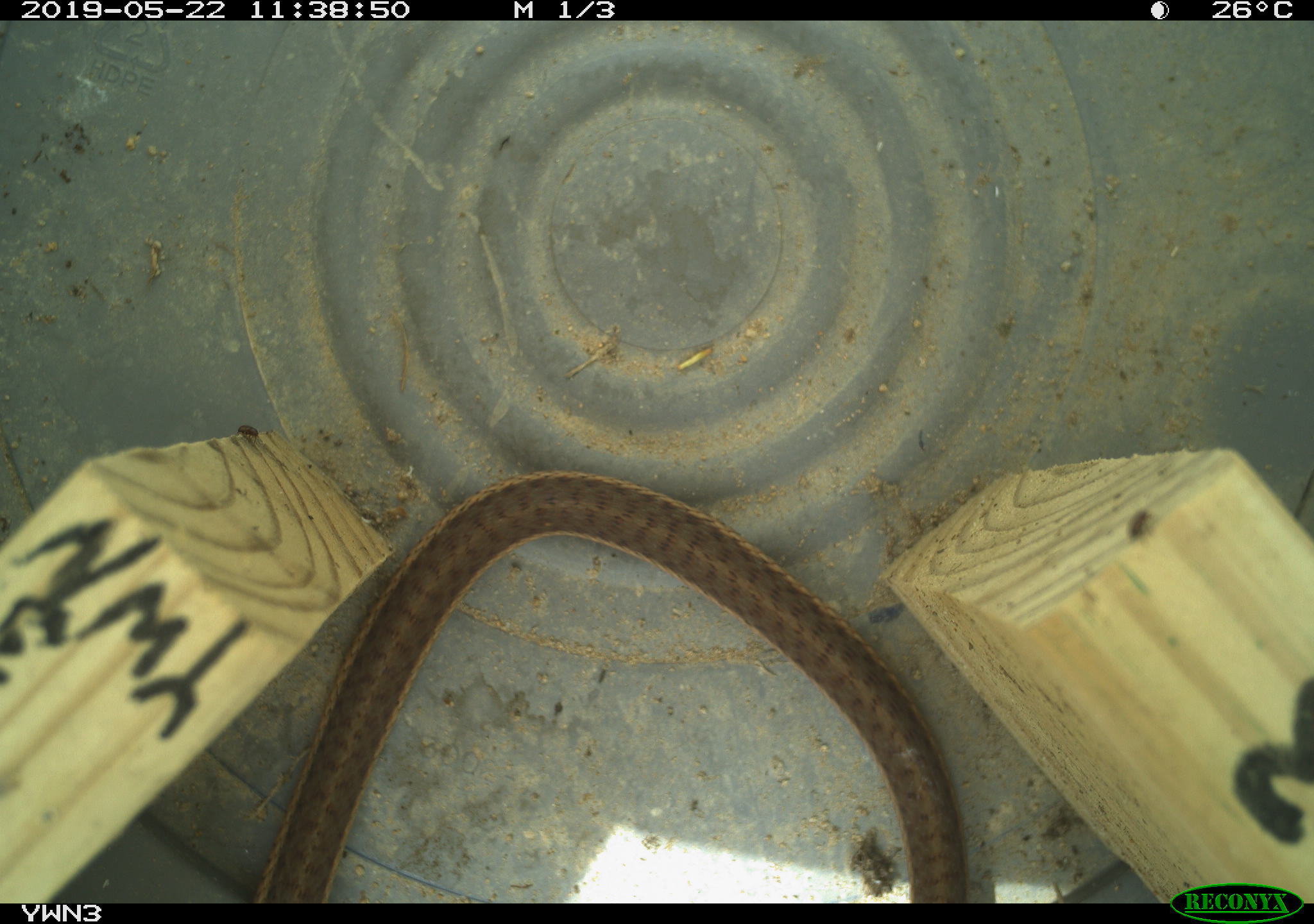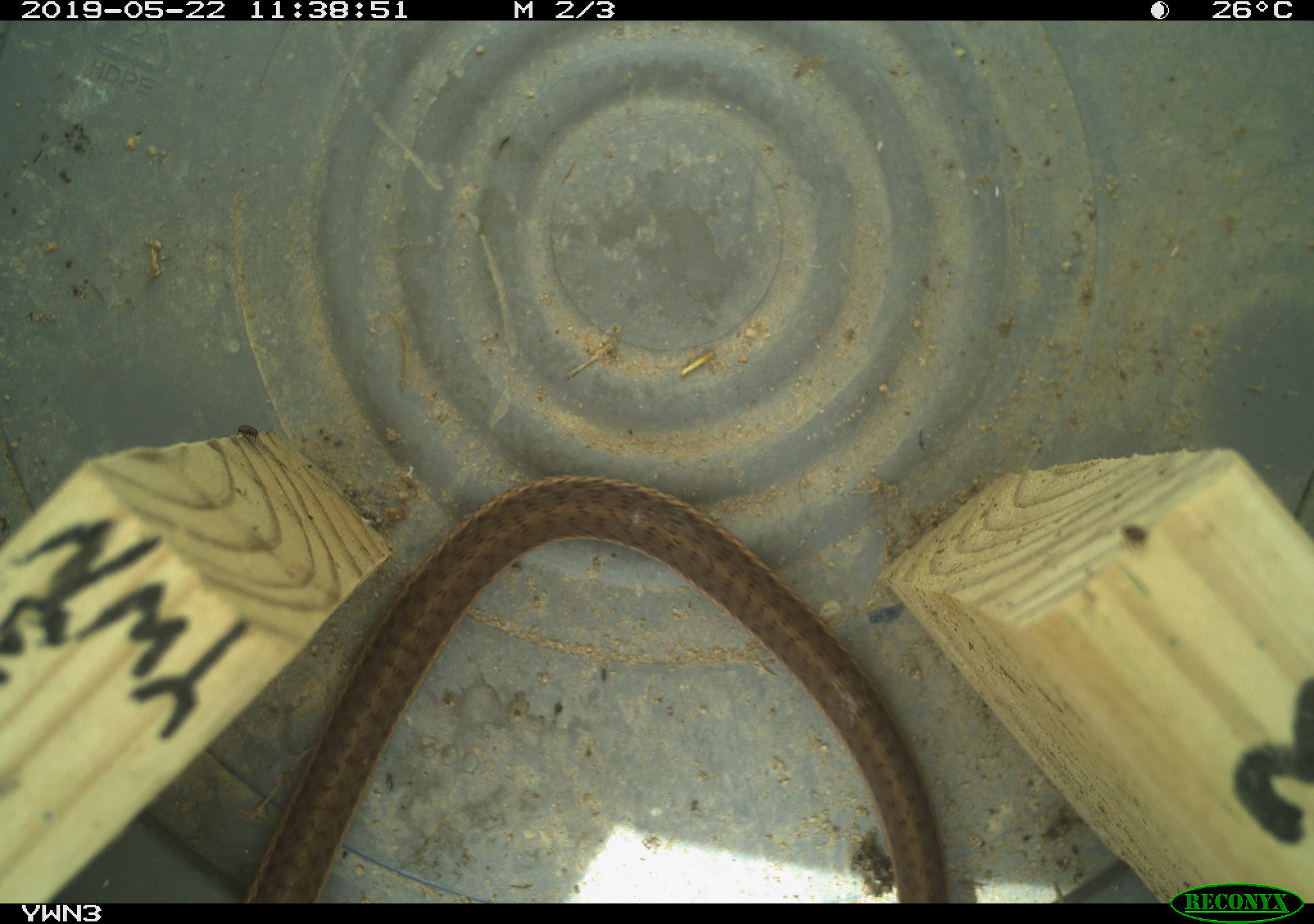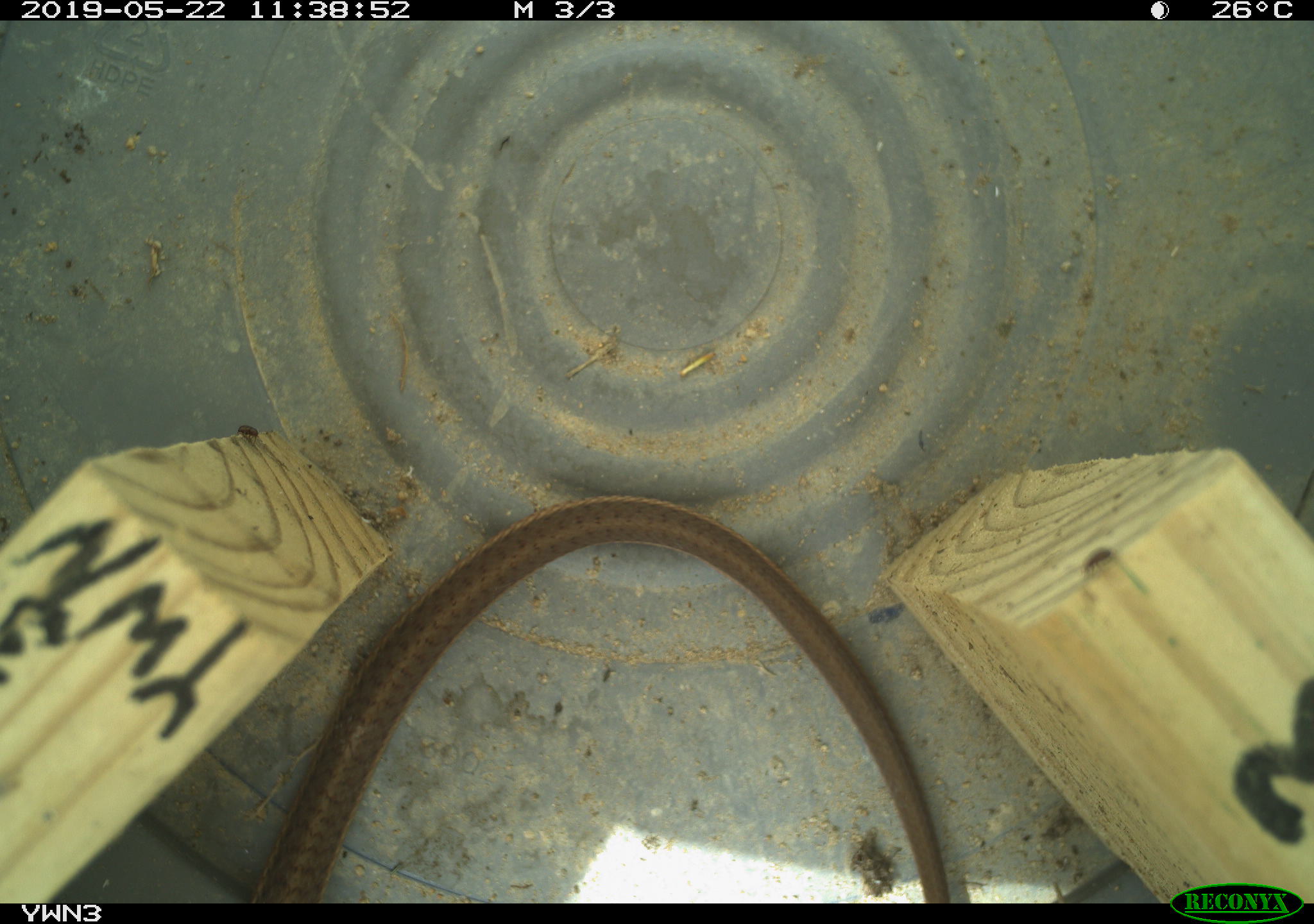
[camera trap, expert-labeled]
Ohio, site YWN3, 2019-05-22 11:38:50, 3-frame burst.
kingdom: Animalia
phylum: Chordata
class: Reptilia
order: Squamata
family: Colubridae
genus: Thamnophis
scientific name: Thamnophis sirtalis sirtalis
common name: eastern gartersnake